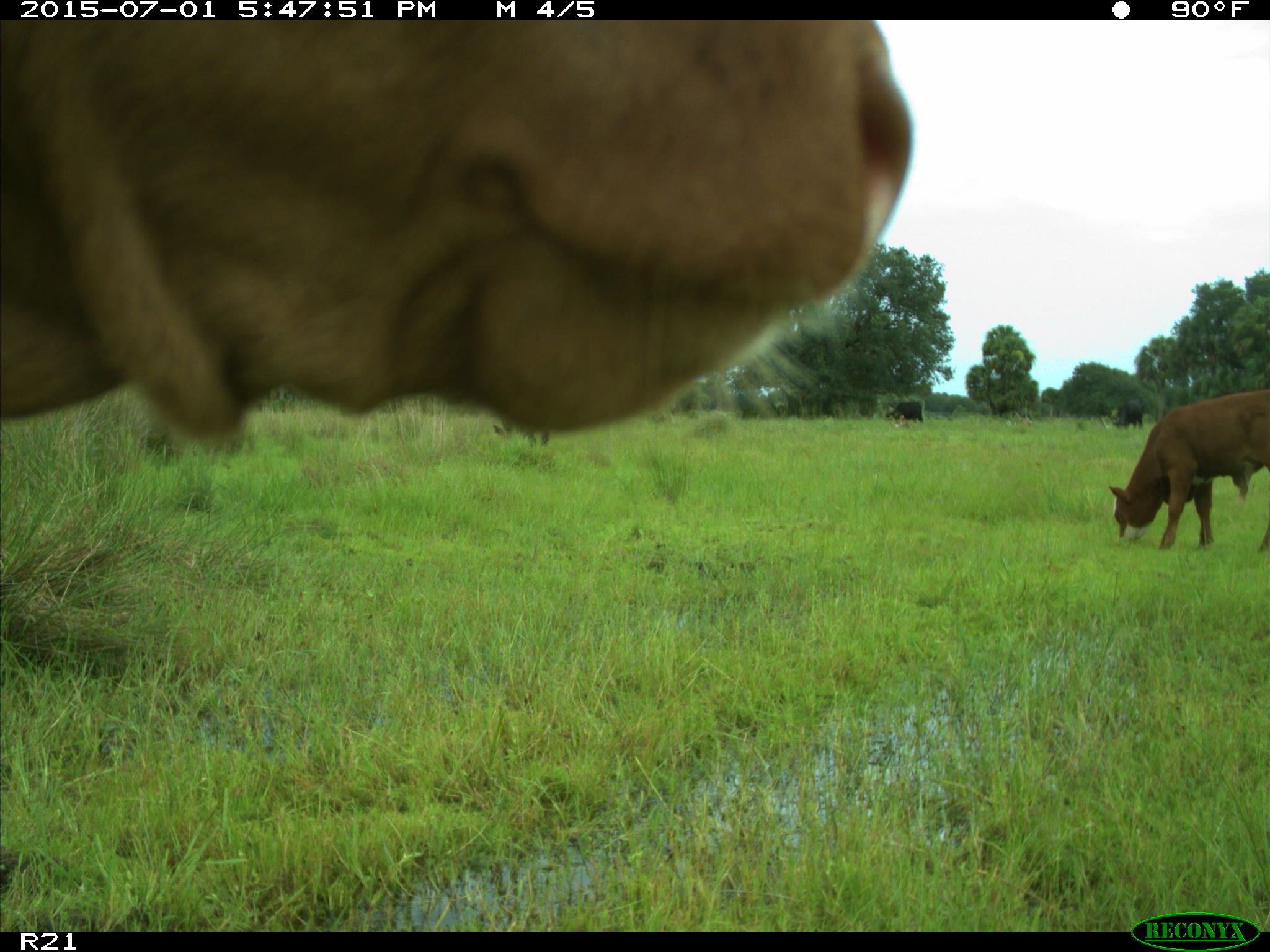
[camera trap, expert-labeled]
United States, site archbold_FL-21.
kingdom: Animalia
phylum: Chordata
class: Mammalia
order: Artiodactyla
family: Bovidae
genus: Bos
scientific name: Bos taurus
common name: domestic cow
Bos taurus (domestic cow).